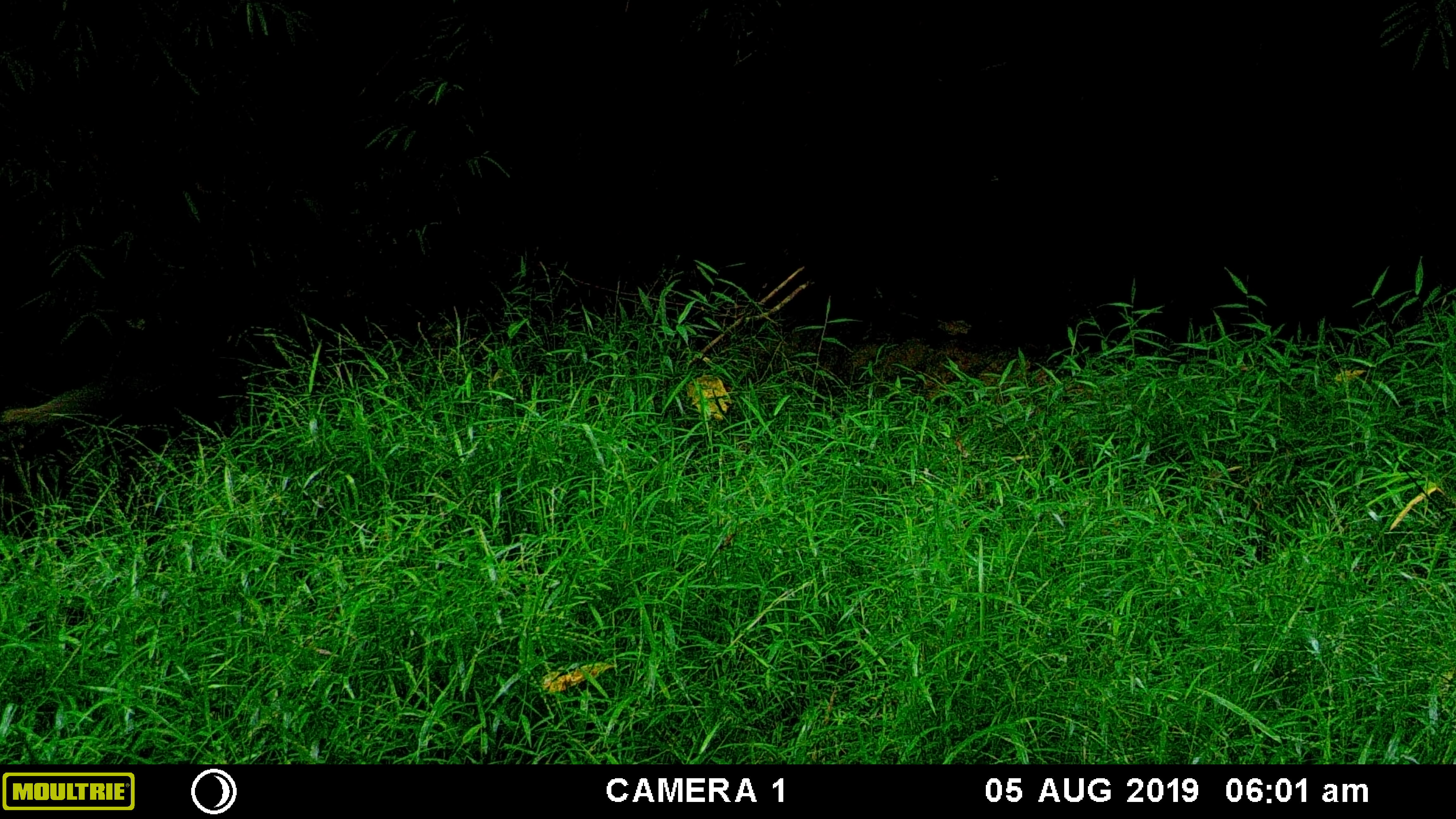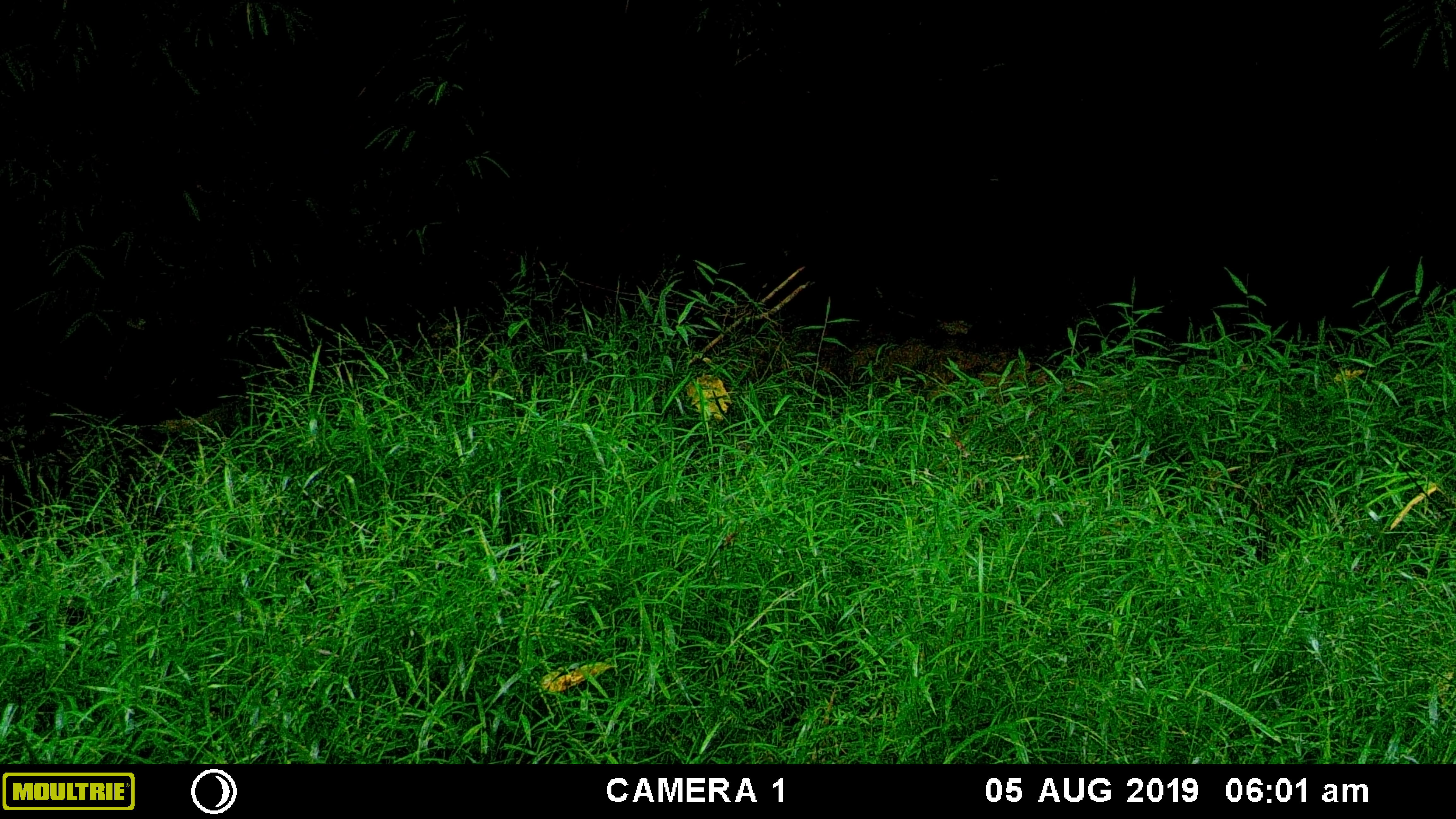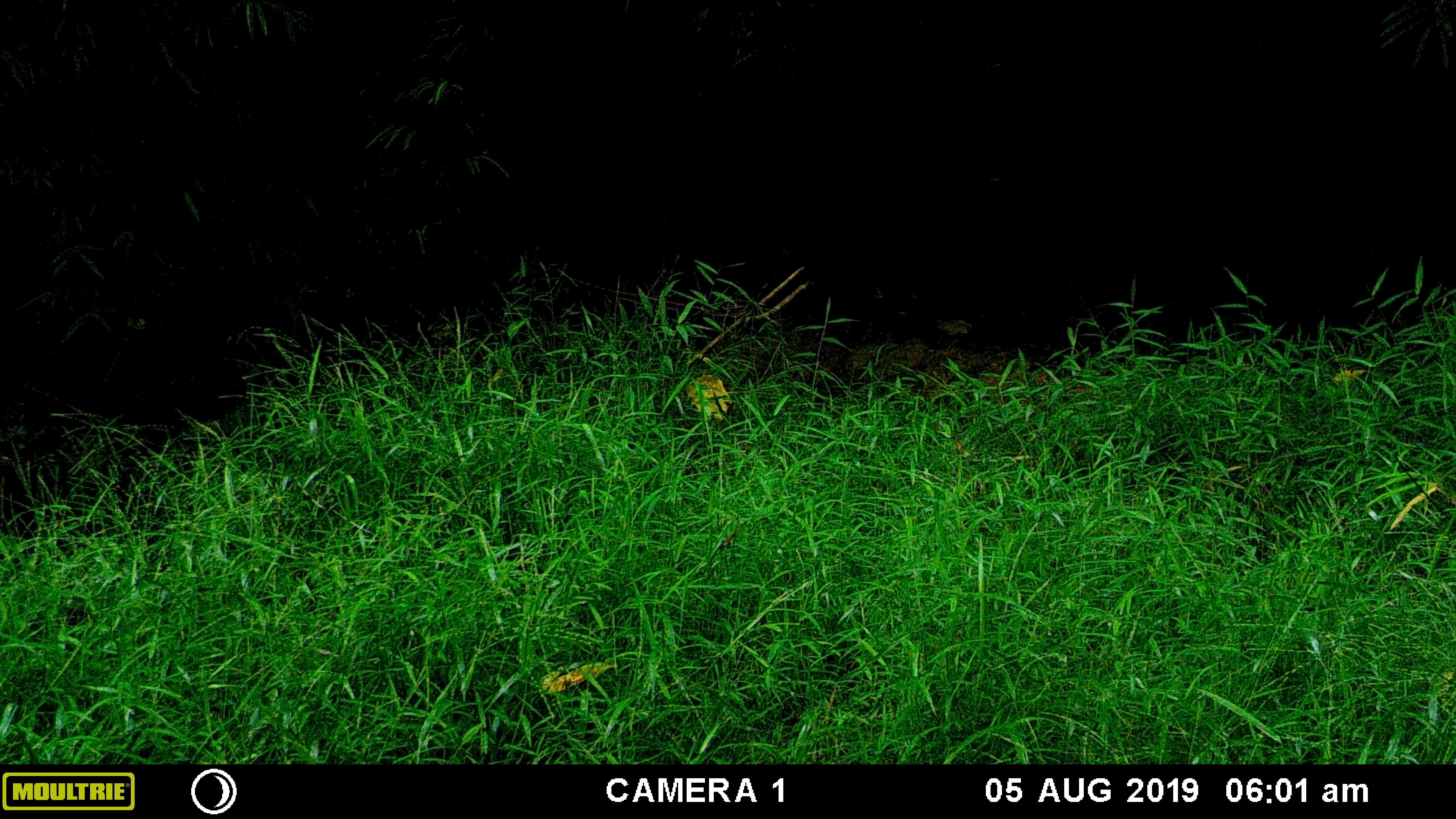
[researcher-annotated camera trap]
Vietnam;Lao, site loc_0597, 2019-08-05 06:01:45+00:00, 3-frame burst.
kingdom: Animalia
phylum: Chordata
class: Mammalia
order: Carnivora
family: Herpestidae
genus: Urva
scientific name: Urva urva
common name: crab-eating mongoose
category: crab eating mongoose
Crab eating mongoose (crab-eating mongoose) (Urva urva). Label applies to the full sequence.